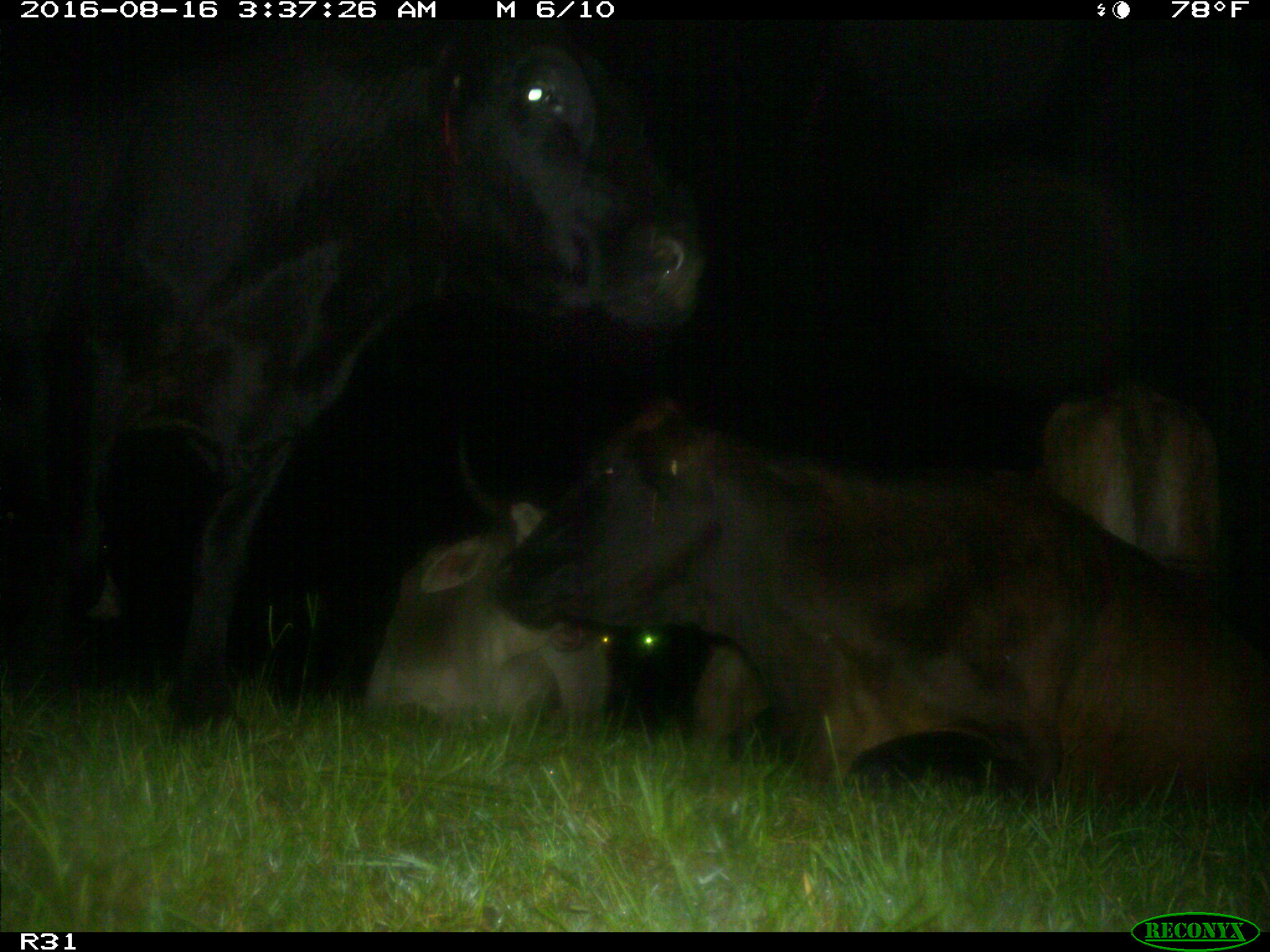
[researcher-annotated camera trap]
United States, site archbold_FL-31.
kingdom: Animalia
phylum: Chordata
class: Mammalia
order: Artiodactyla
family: Bovidae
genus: Bos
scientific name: Bos taurus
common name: domestic cow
Bos taurus (domestic cow).